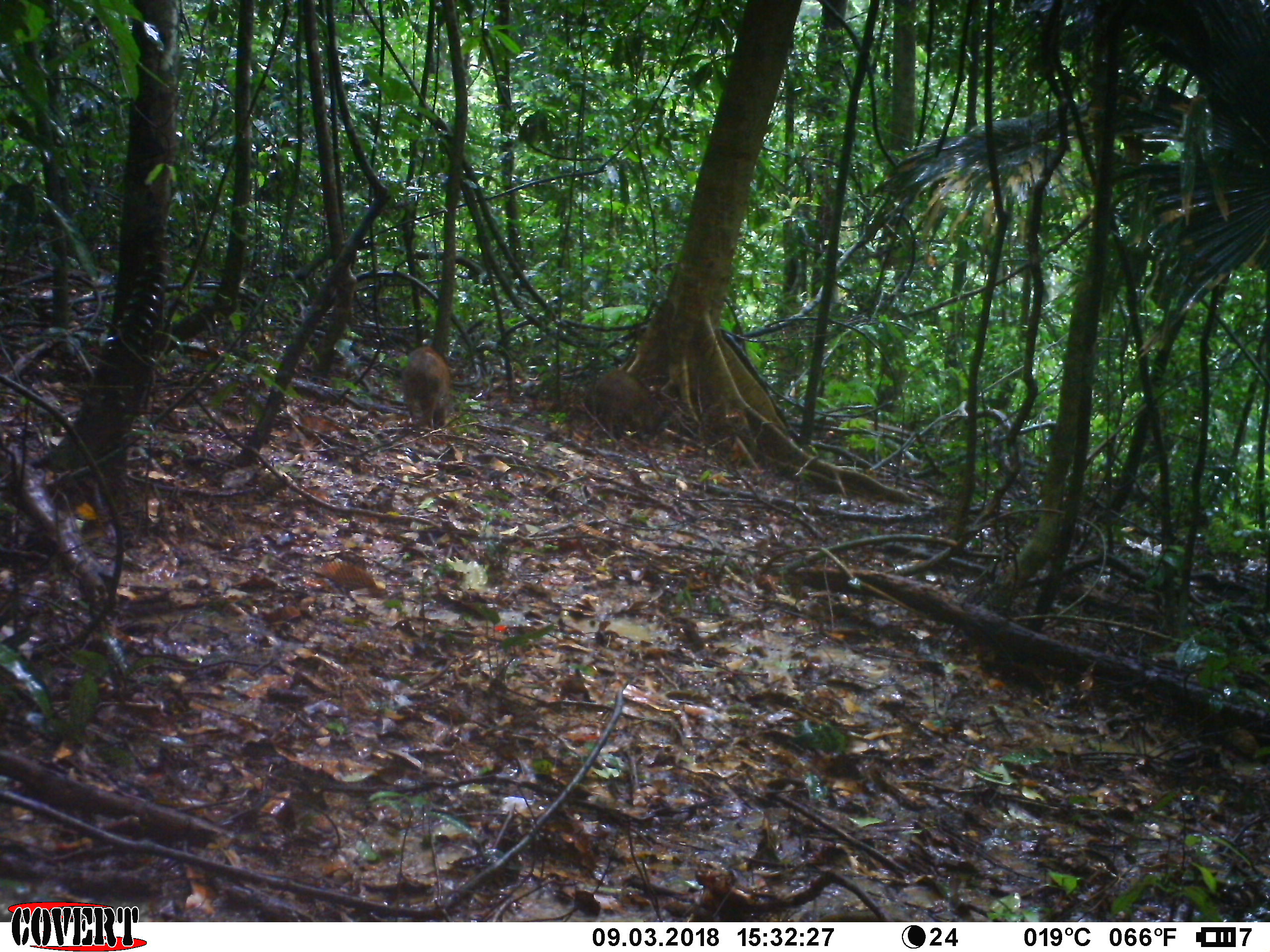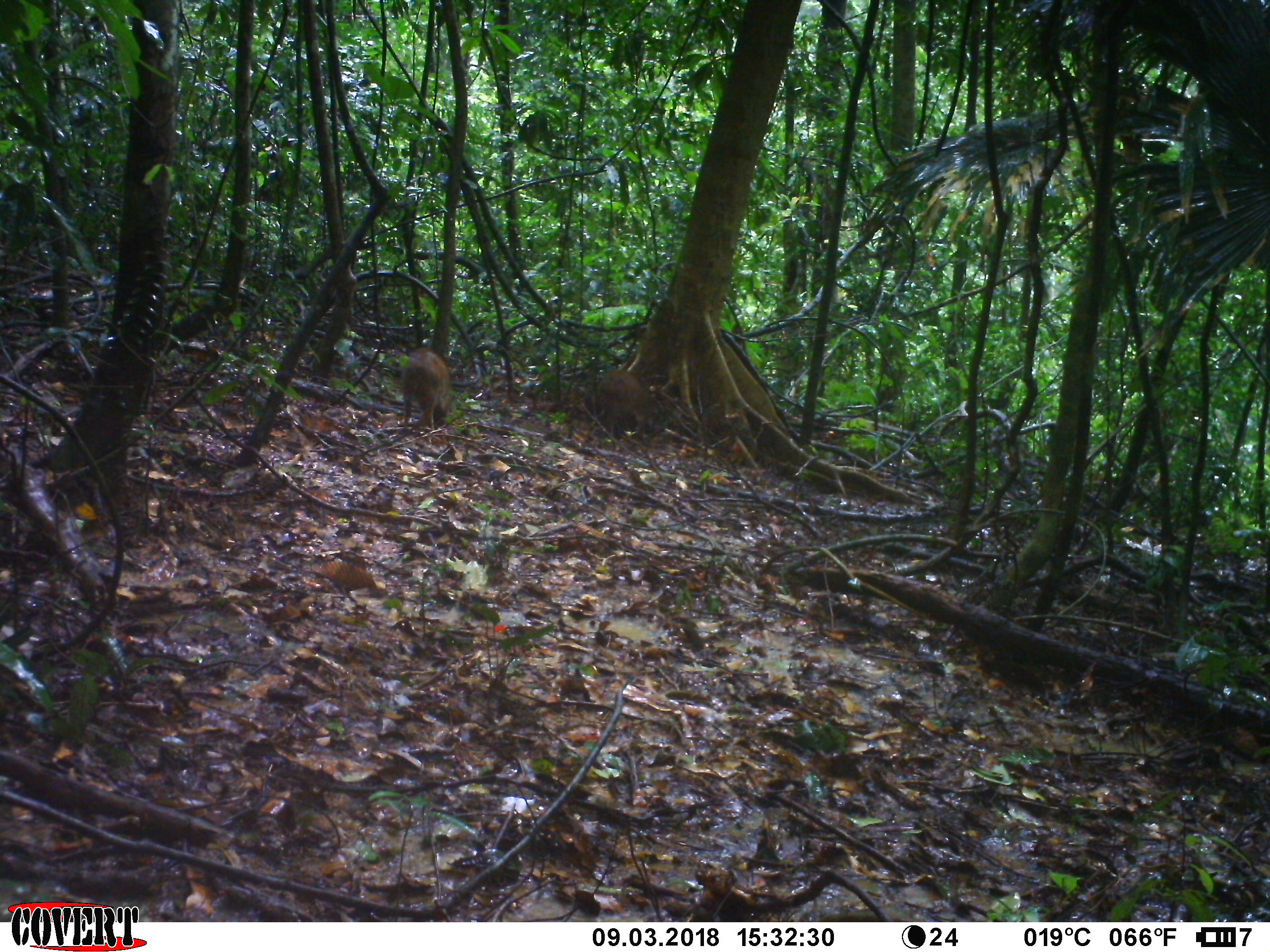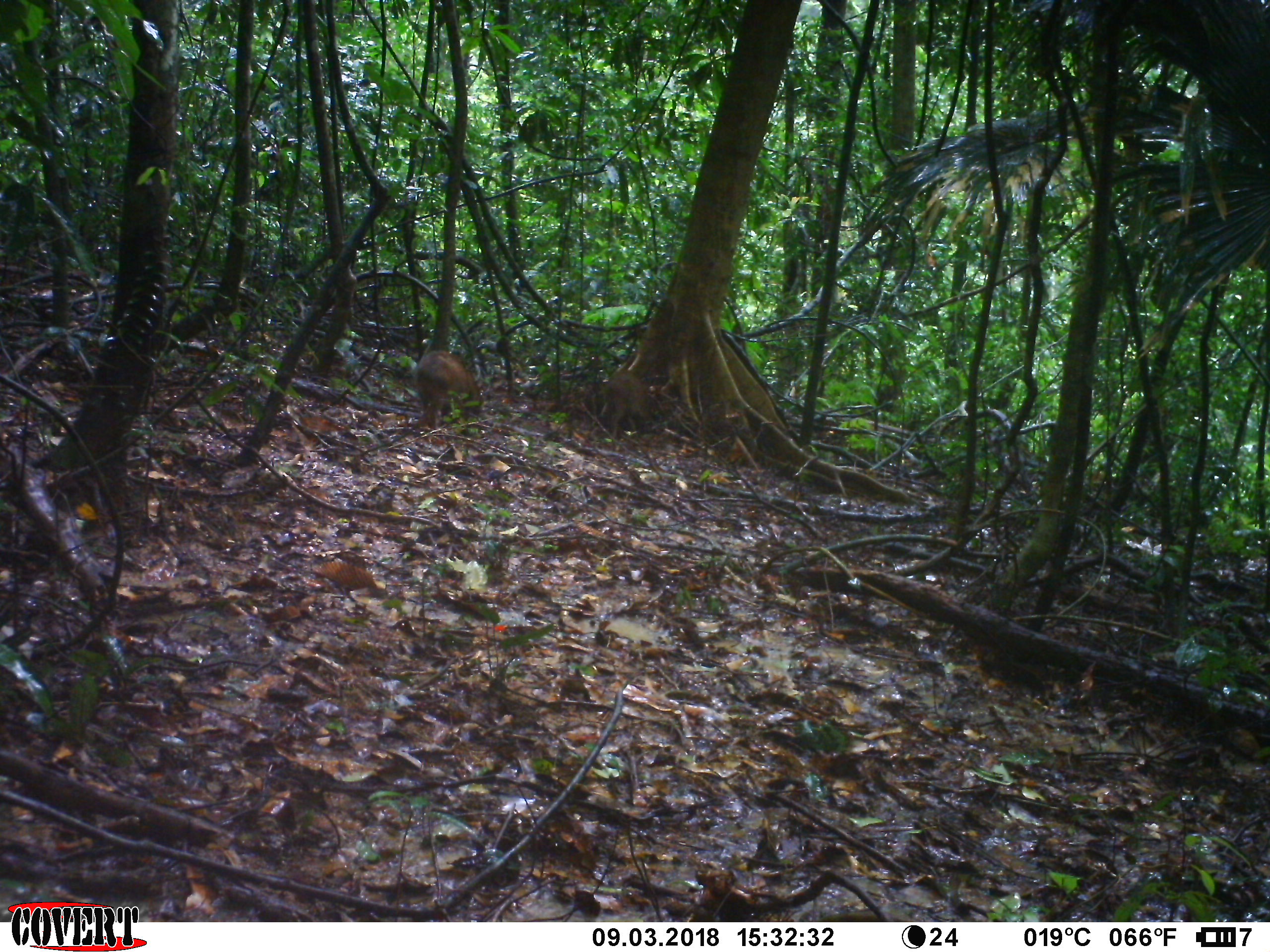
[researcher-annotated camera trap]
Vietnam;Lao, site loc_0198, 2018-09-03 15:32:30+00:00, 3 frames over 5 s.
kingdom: Animalia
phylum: Chordata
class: Mammalia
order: Artiodactyla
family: Suidae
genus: Sus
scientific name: Sus scrofa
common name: eurasian wild pig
Eurasian wild pig (Sus scrofa). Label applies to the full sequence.